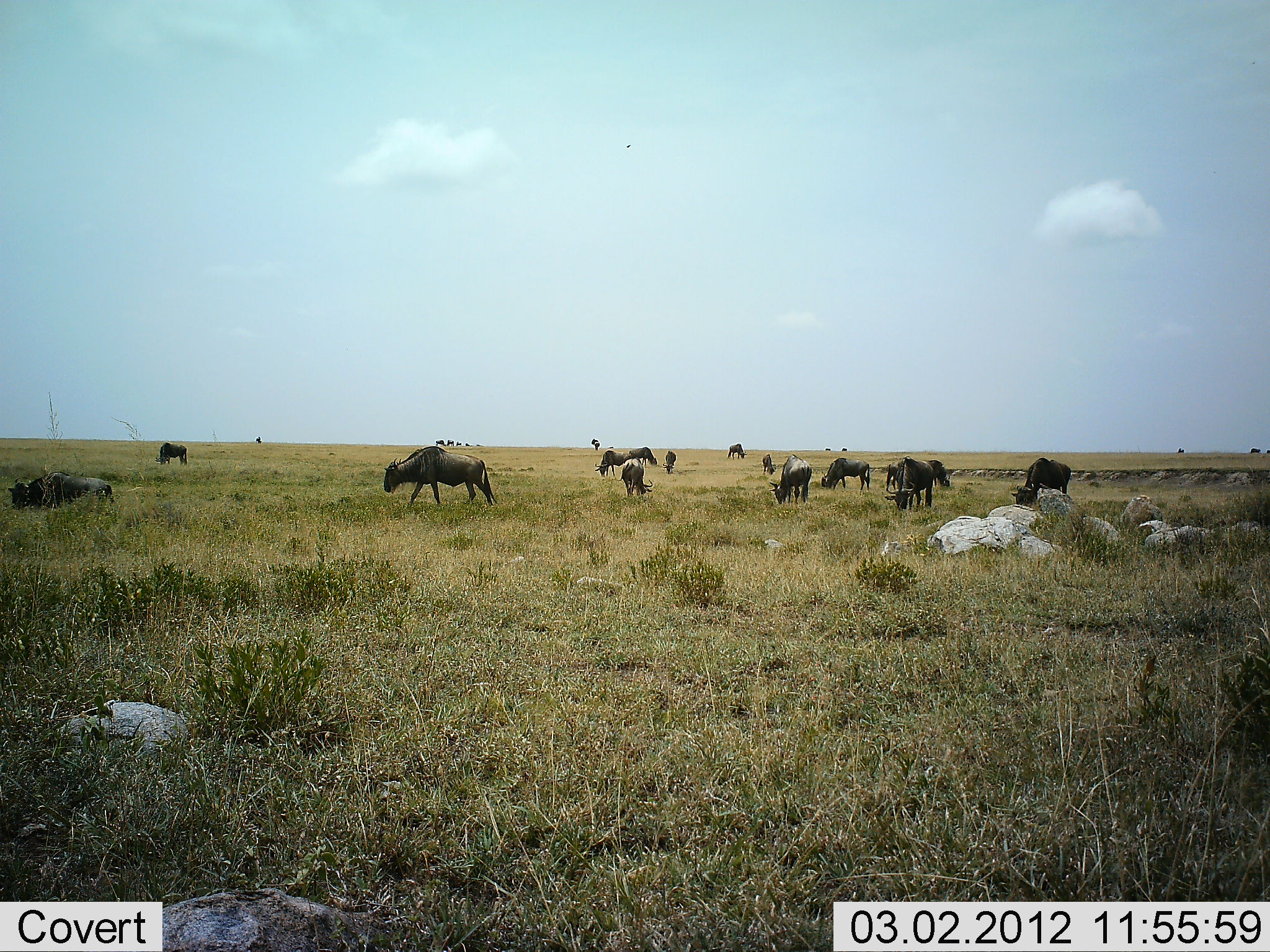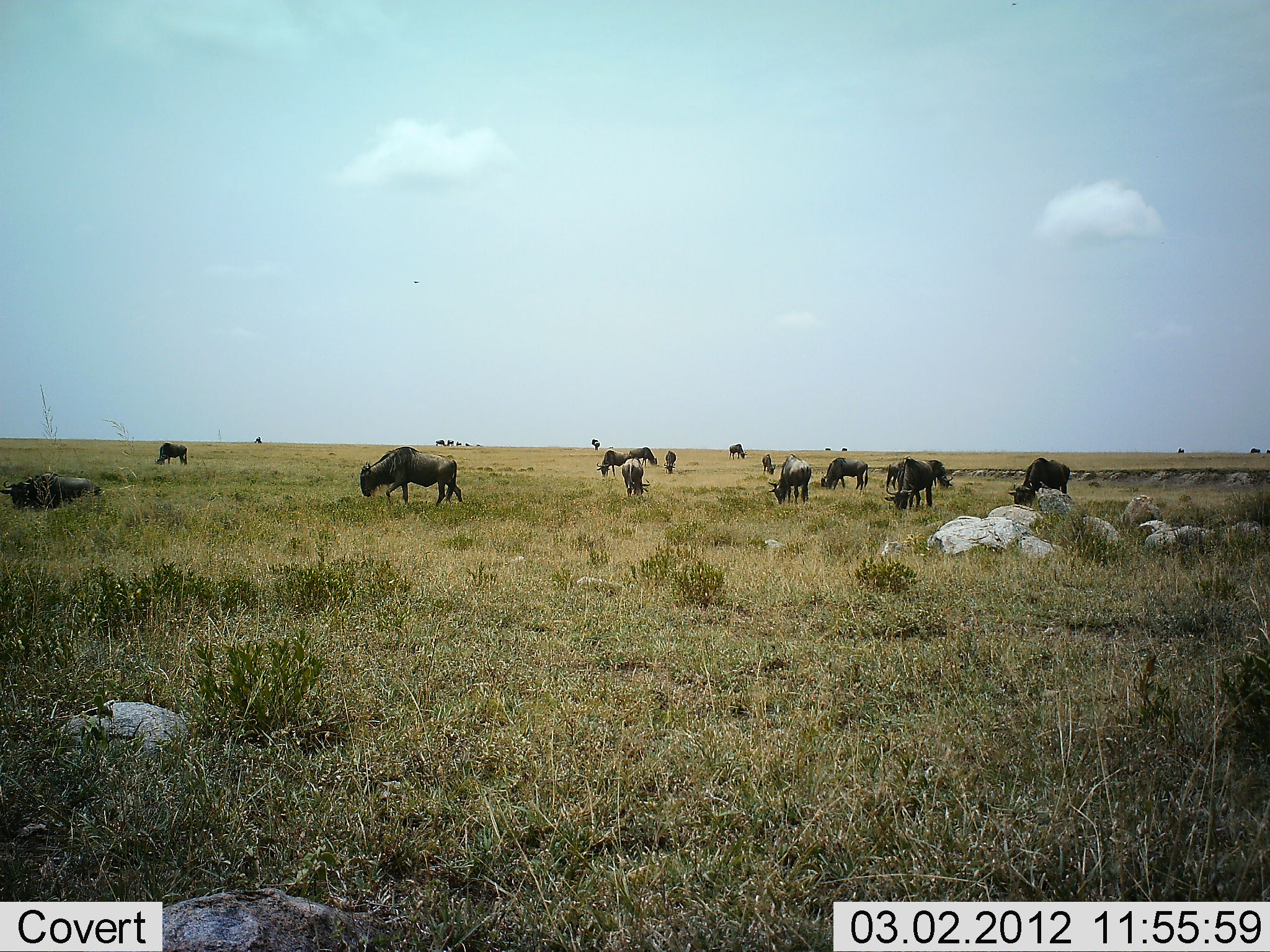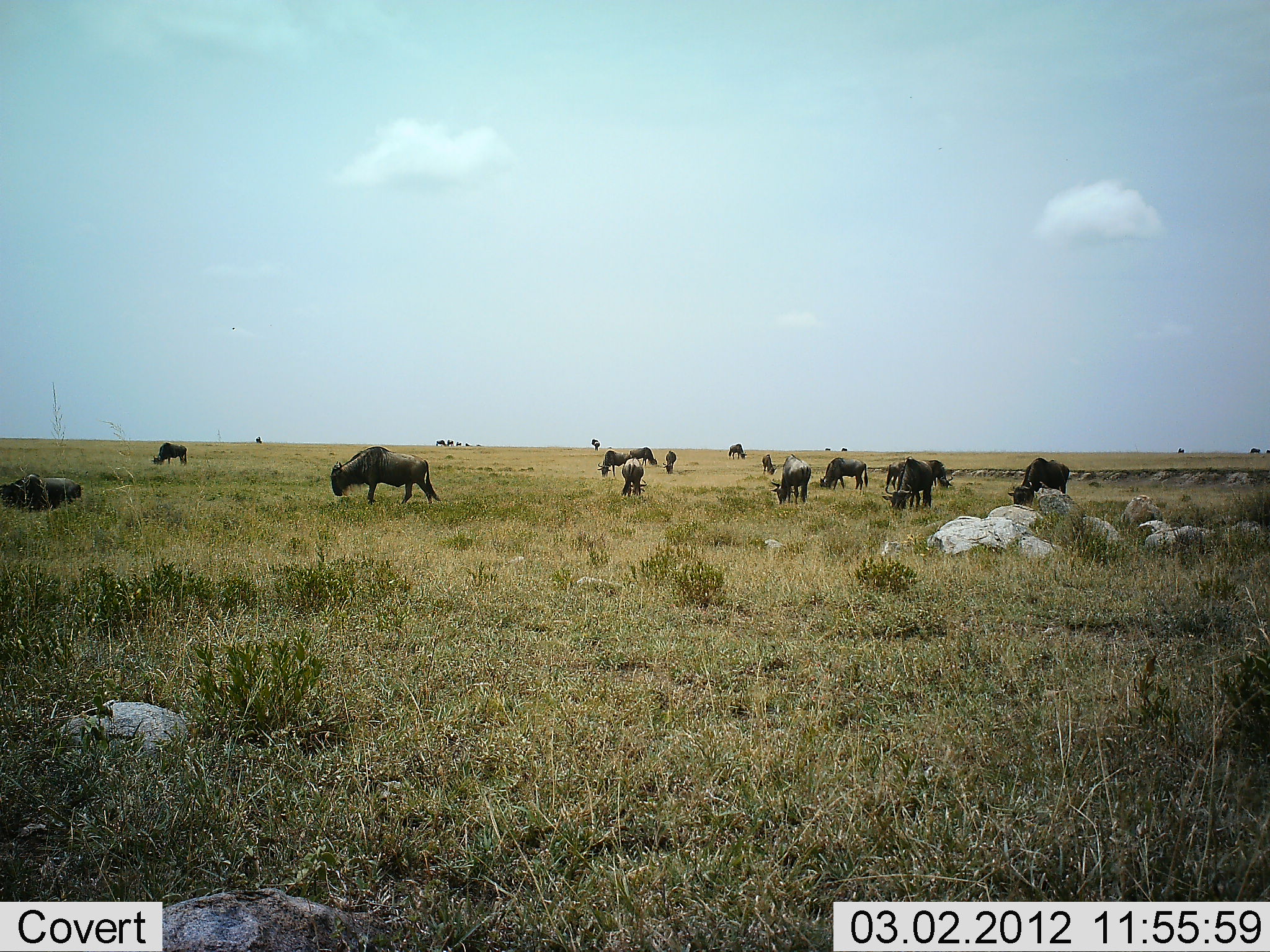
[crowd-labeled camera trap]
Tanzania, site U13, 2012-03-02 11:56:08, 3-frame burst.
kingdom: Animalia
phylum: Chordata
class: Mammalia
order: Artiodactyla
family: Bovidae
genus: Connochaetes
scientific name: Connochaetes taurinus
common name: blue wildebeest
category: wildebeest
Wildebeest (blue wildebeest) (Connochaetes taurinus), count 11-50. Behavior (volunteer vote fractions): standing 22%, resting 4%, moving 43%, interacting 0%. Young present (vote fraction): 4%. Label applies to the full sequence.